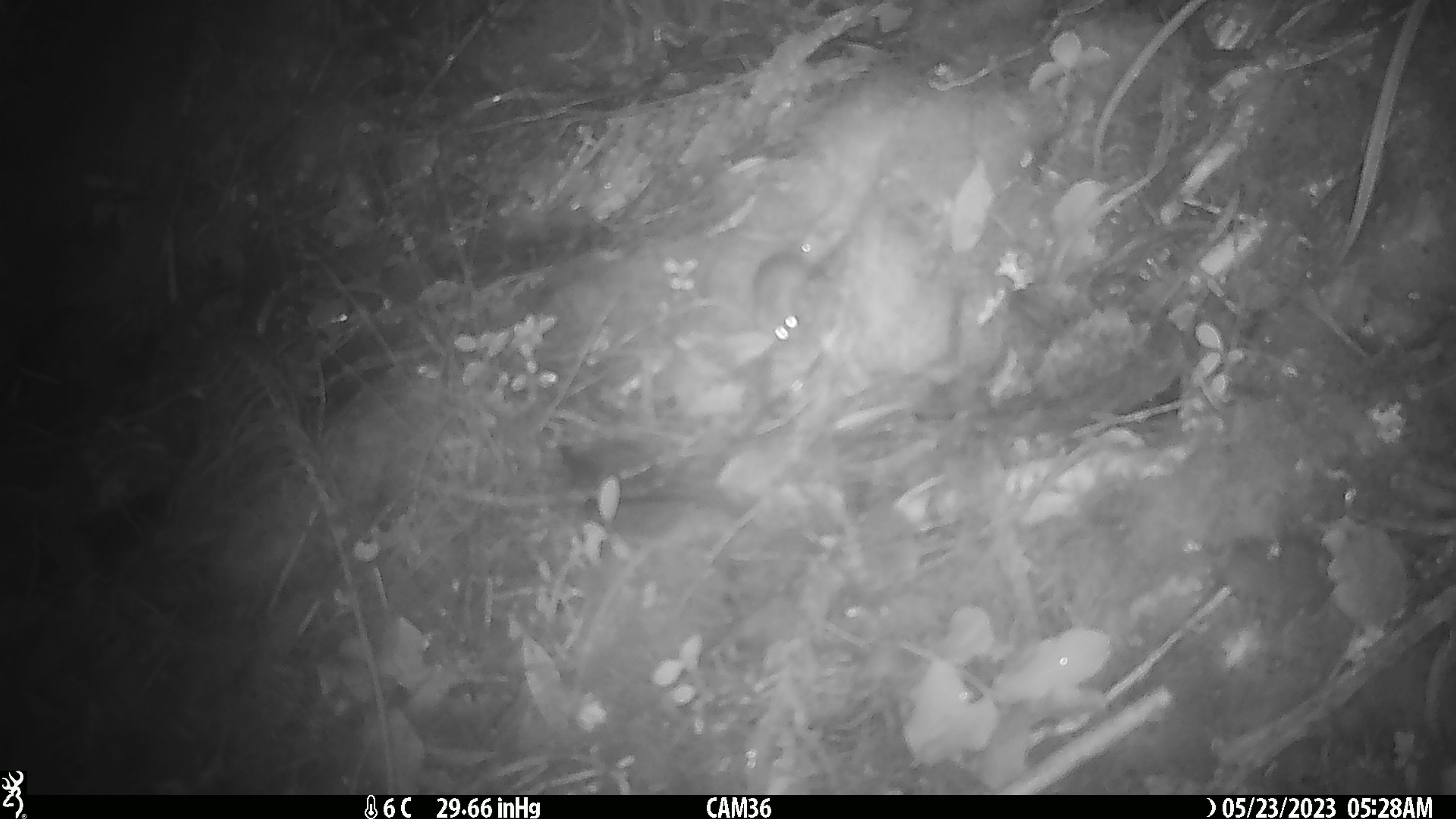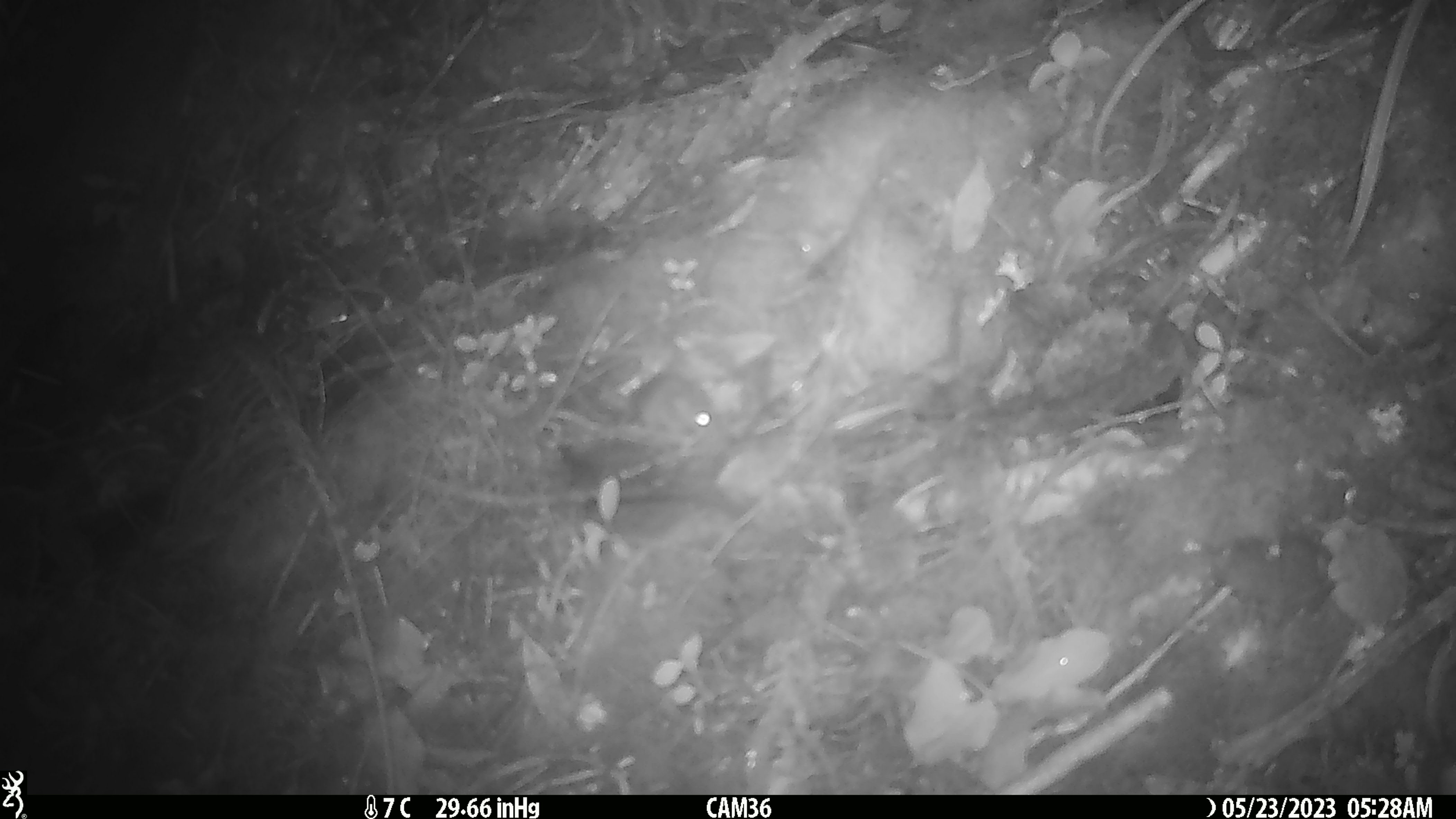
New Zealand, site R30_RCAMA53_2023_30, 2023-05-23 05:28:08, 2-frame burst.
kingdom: Animalia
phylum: Chordata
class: Mammalia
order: Rodentia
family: Muridae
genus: Mus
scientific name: Mus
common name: mouse